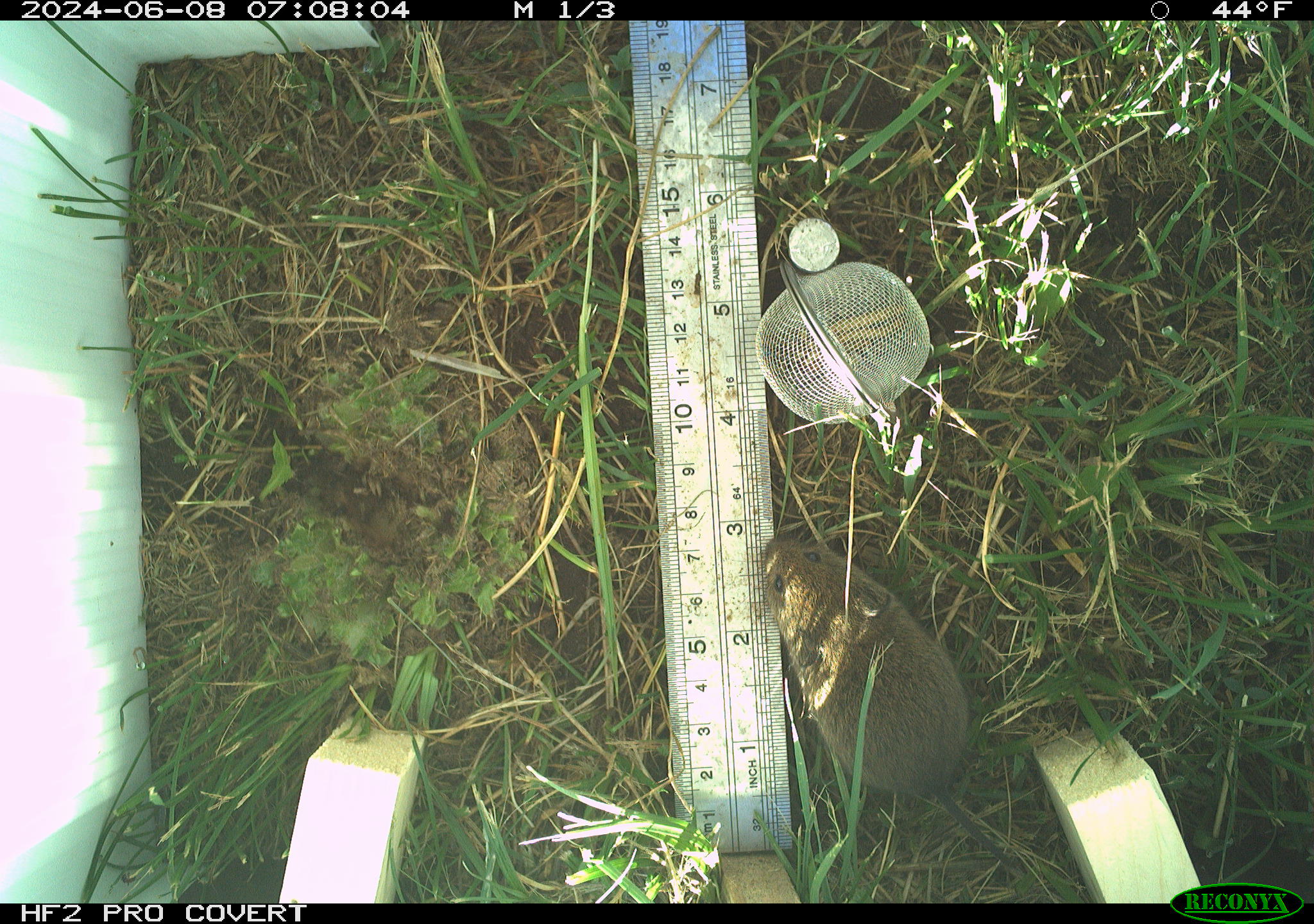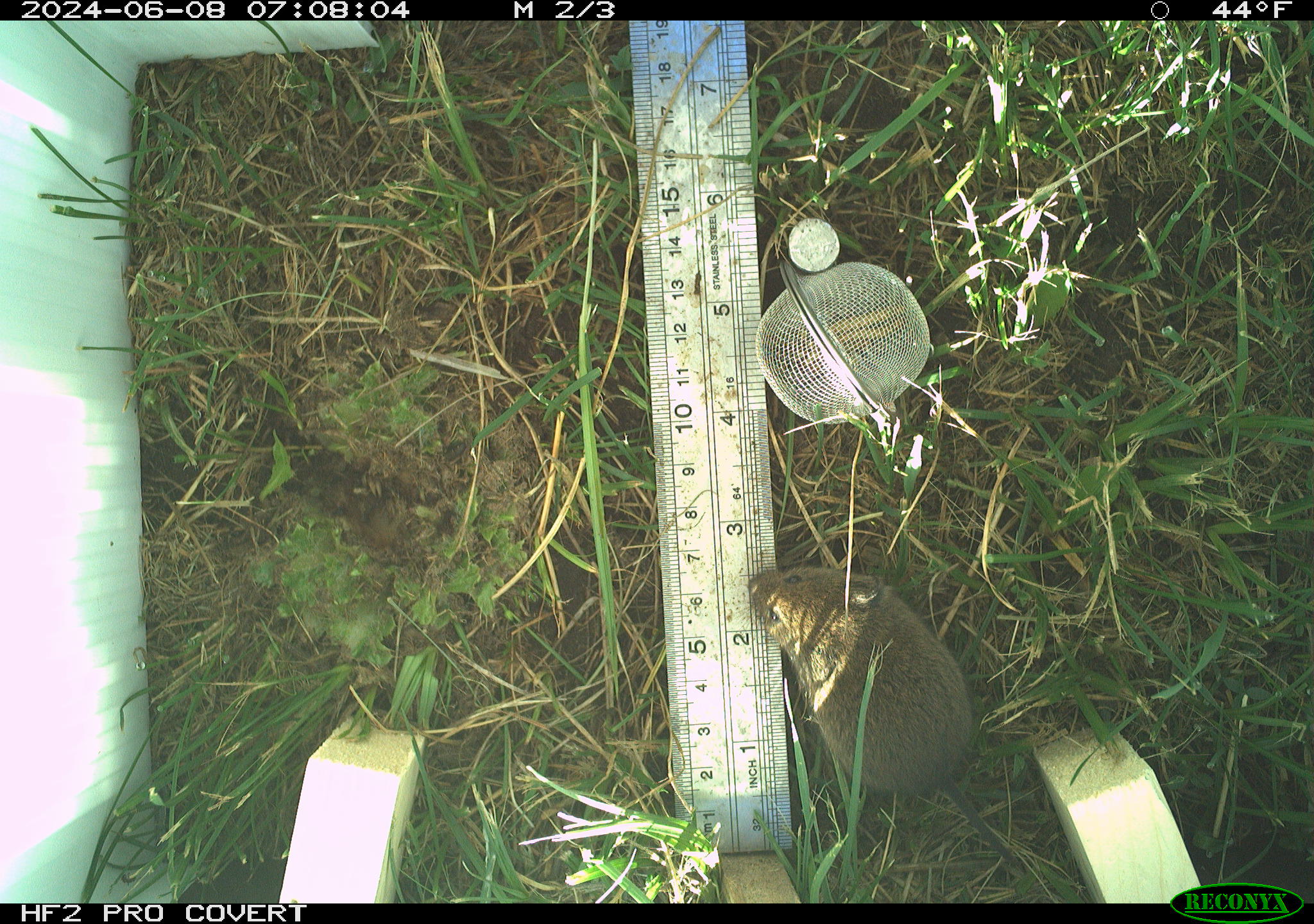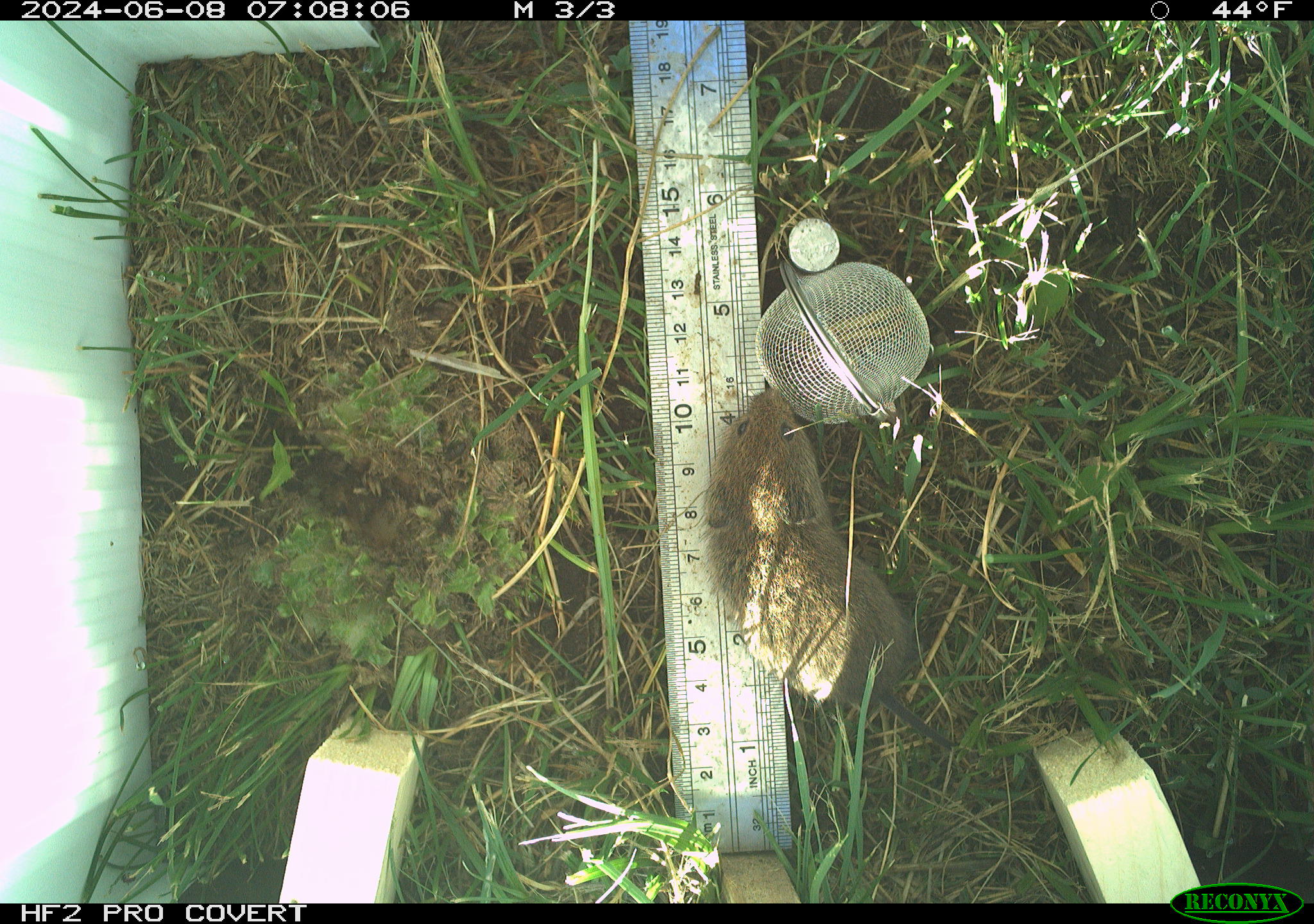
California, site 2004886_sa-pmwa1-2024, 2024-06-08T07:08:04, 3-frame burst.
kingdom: Animalia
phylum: Chordata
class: Mammalia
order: Rodentia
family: Cricetidae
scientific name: Arvicolinae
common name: voles, lemmings, and muskrats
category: arvicolinae subfamily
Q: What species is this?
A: Arvicolinae subfamily (voles, lemmings, and muskrats) (Arvicolinae).